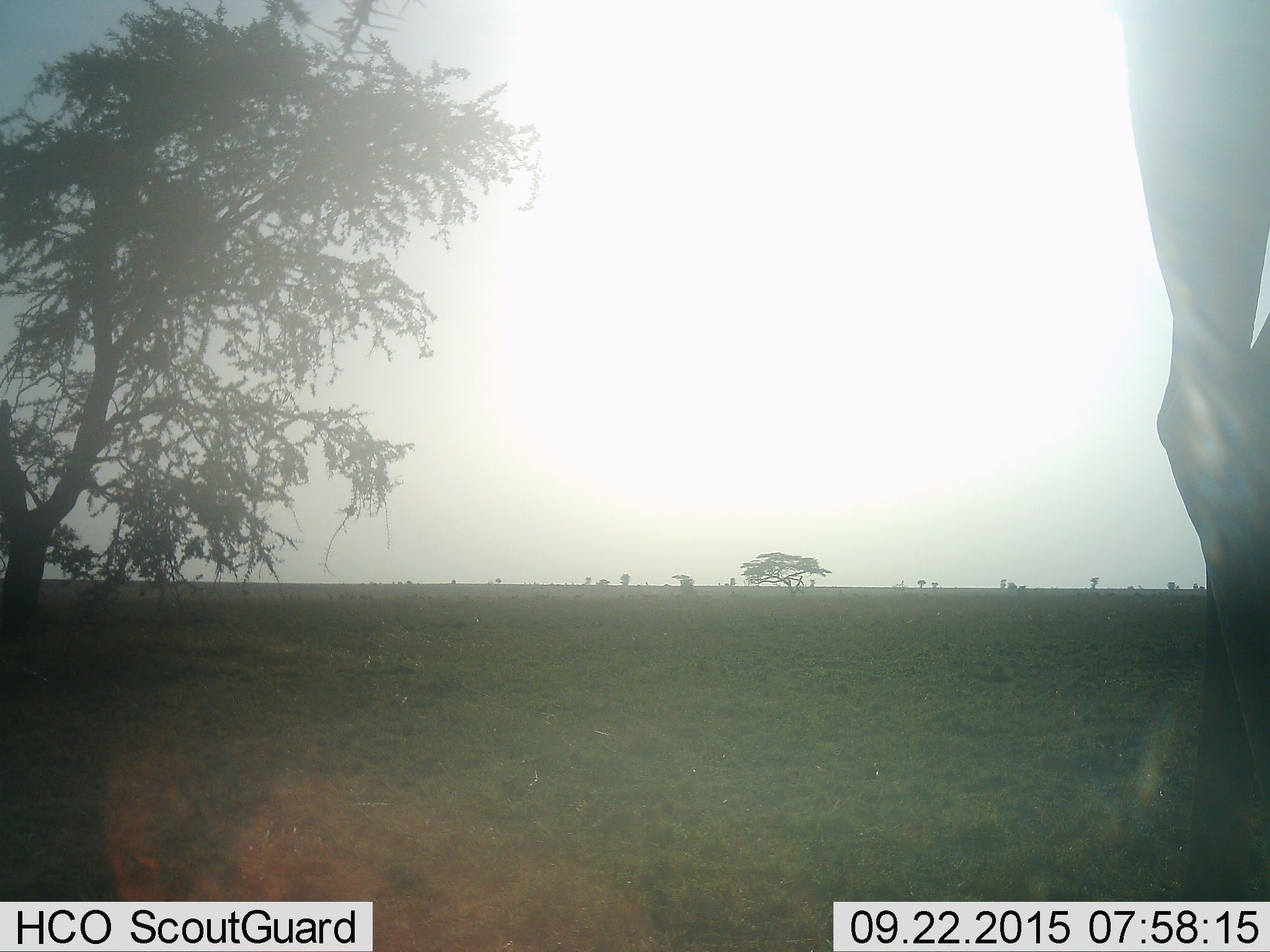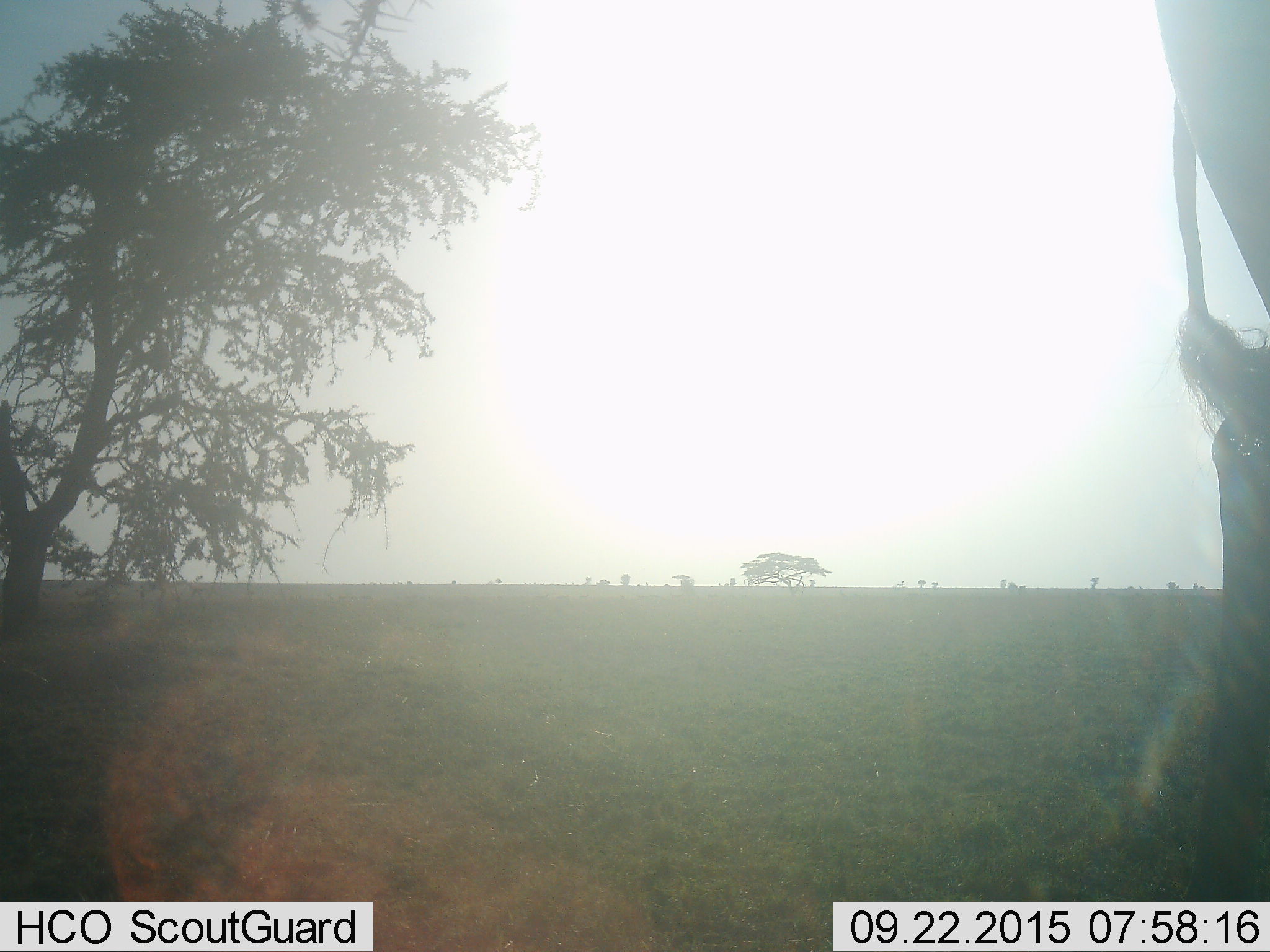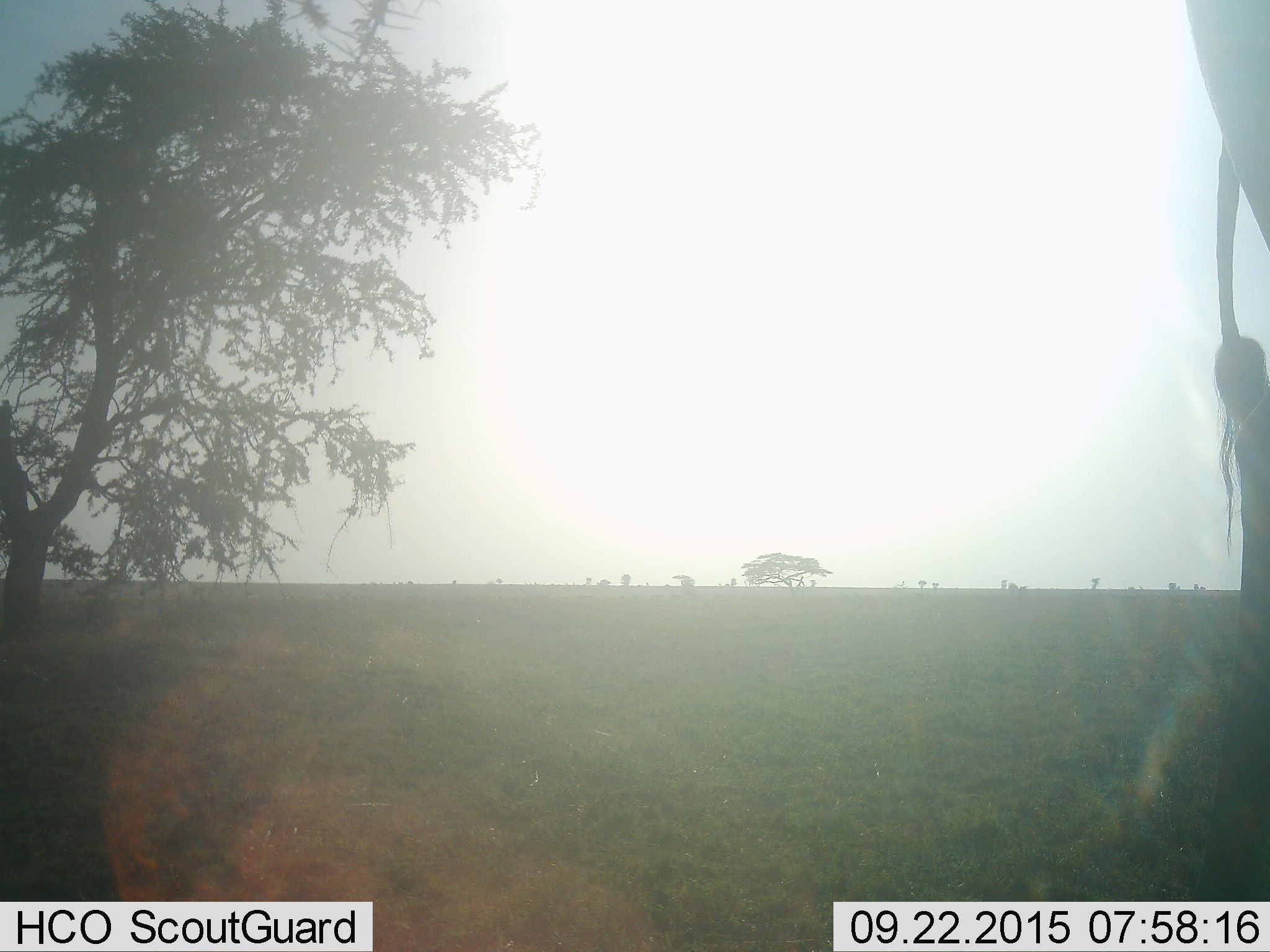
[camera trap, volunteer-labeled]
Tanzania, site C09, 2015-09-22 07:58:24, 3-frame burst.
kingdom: Animalia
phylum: Chordata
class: Mammalia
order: Artiodactyla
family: Giraffidae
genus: Giraffa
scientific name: Giraffa camelopardalis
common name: giraffe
Giraffe (Giraffa camelopardalis), count 1. Behavior (volunteer vote fractions): standing 44%, resting 0%, moving 67%, interacting 0%. Young present (vote fraction): 0%. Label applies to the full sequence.